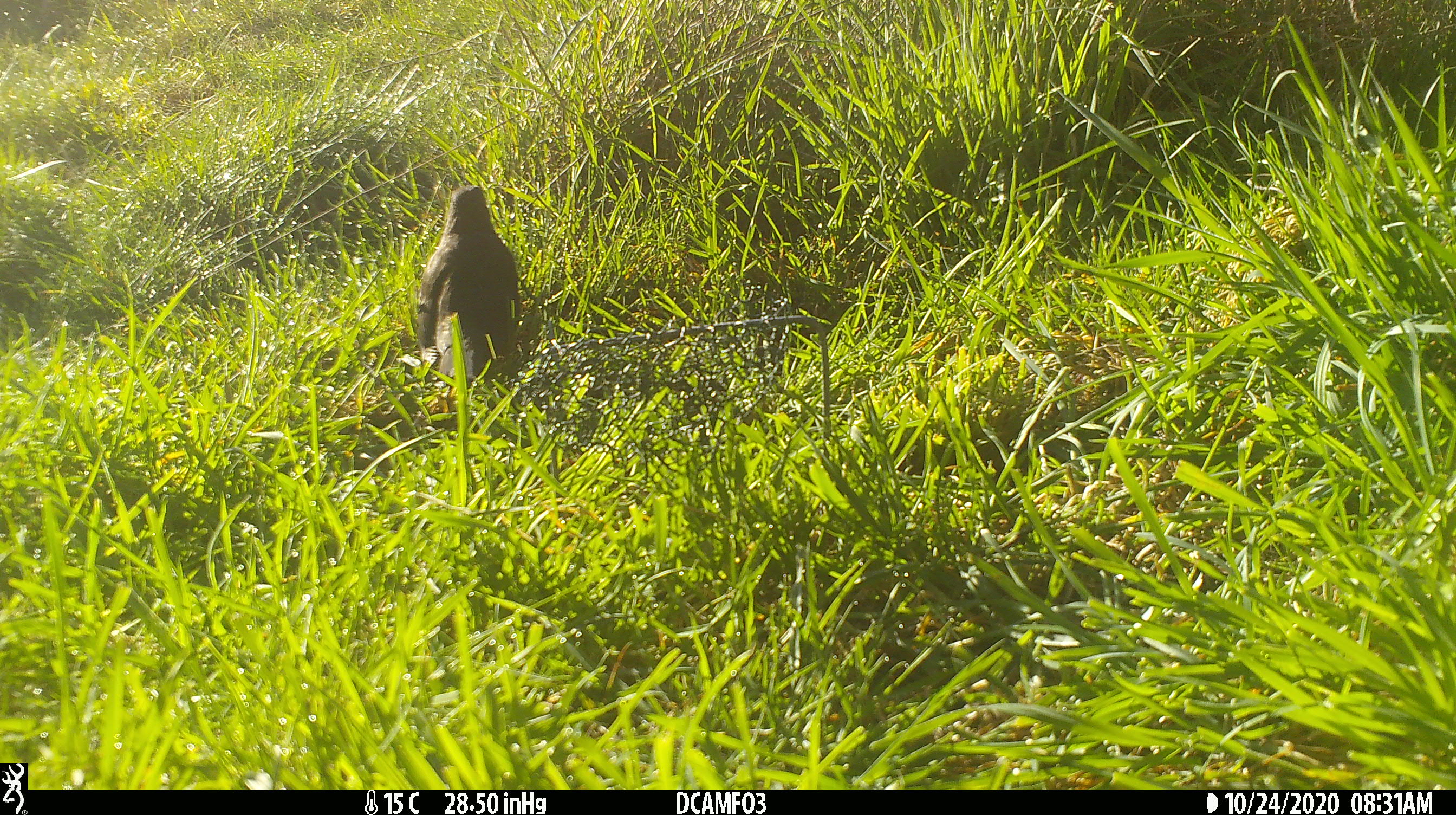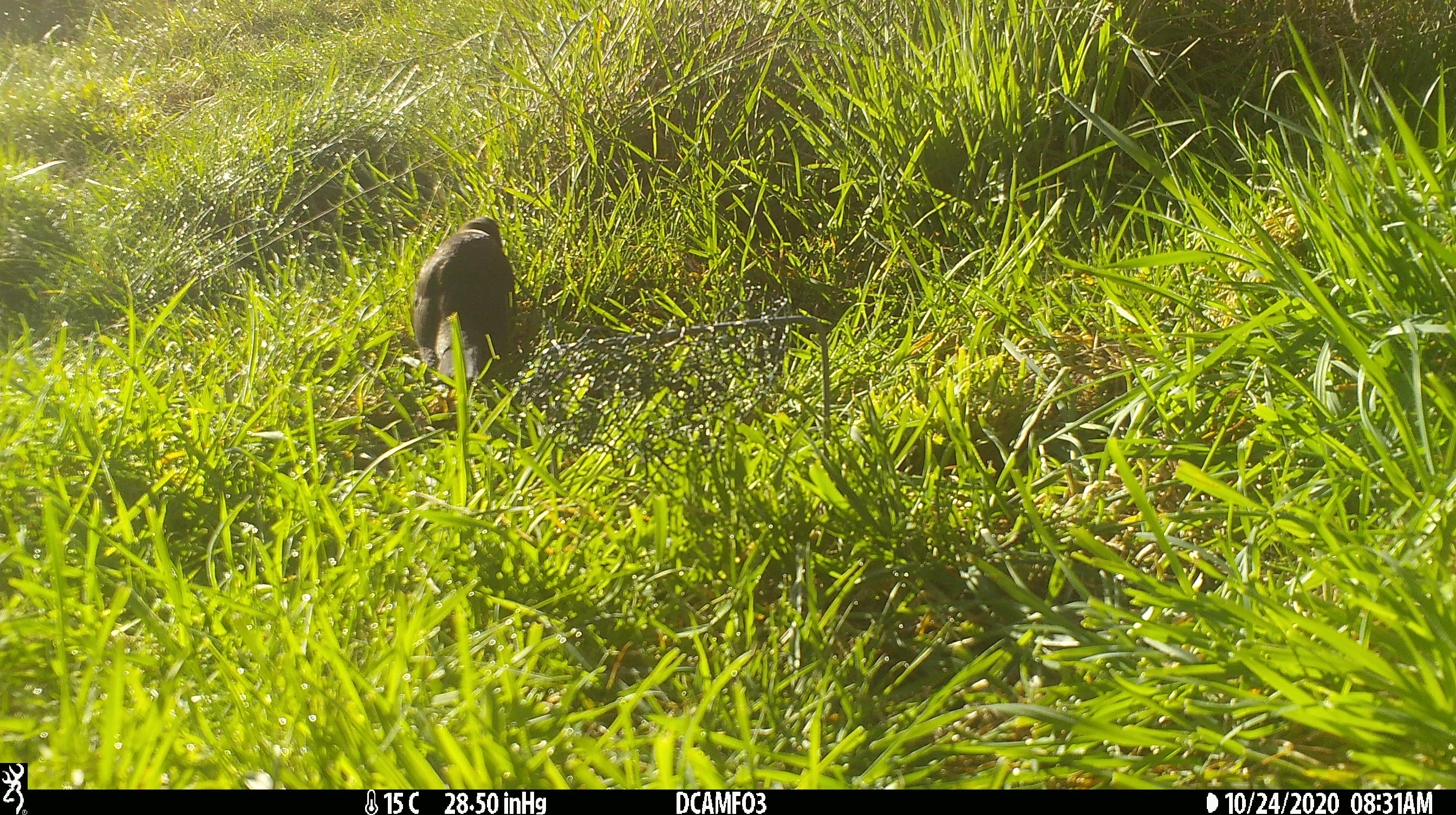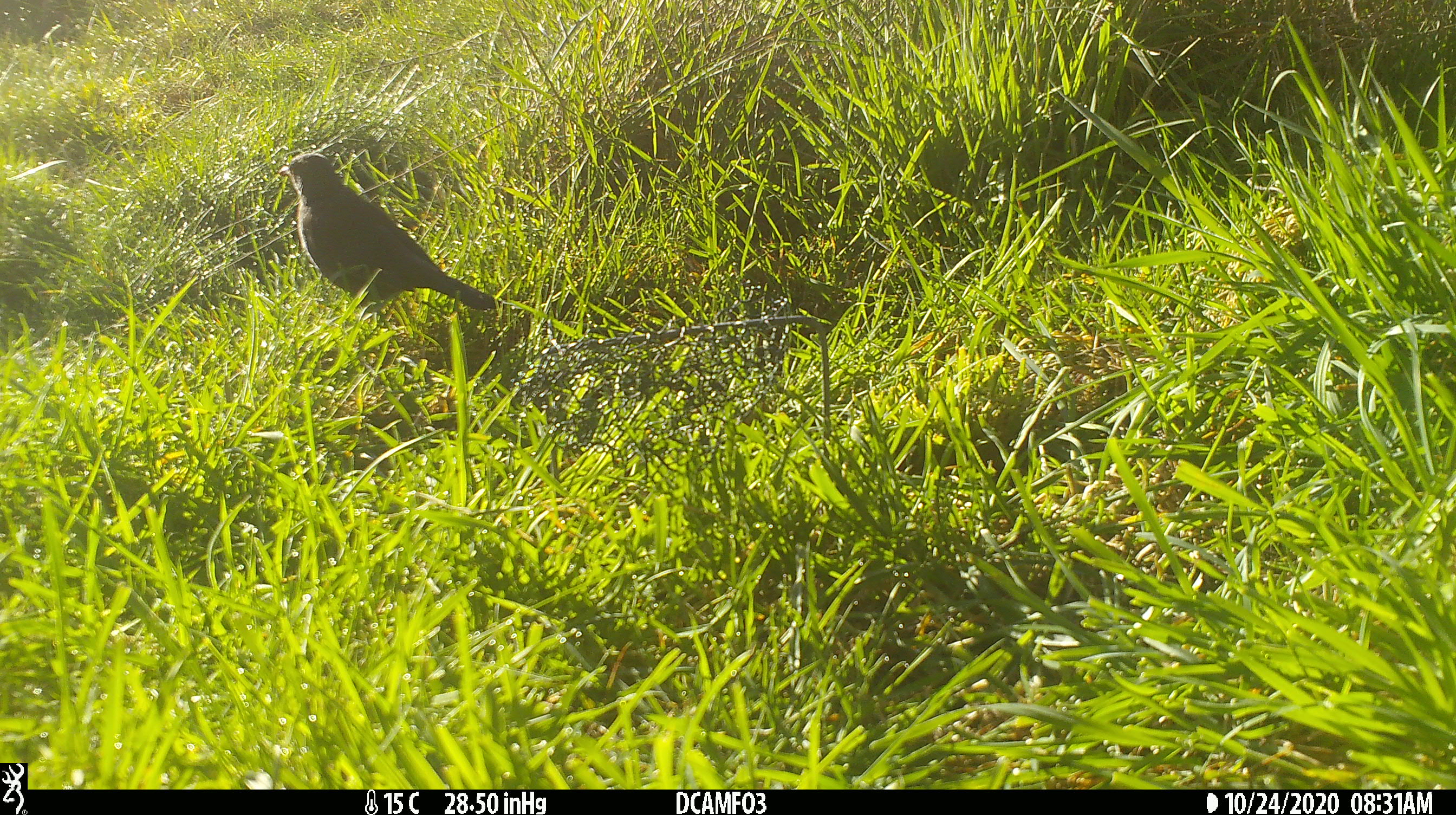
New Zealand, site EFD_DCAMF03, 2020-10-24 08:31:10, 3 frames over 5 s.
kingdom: Animalia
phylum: Chordata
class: Aves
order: Passeriformes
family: Turdidae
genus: Turdus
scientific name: Turdus merula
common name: eurasian blackbird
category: blackbird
Blackbird (eurasian blackbird) (Turdus merula).